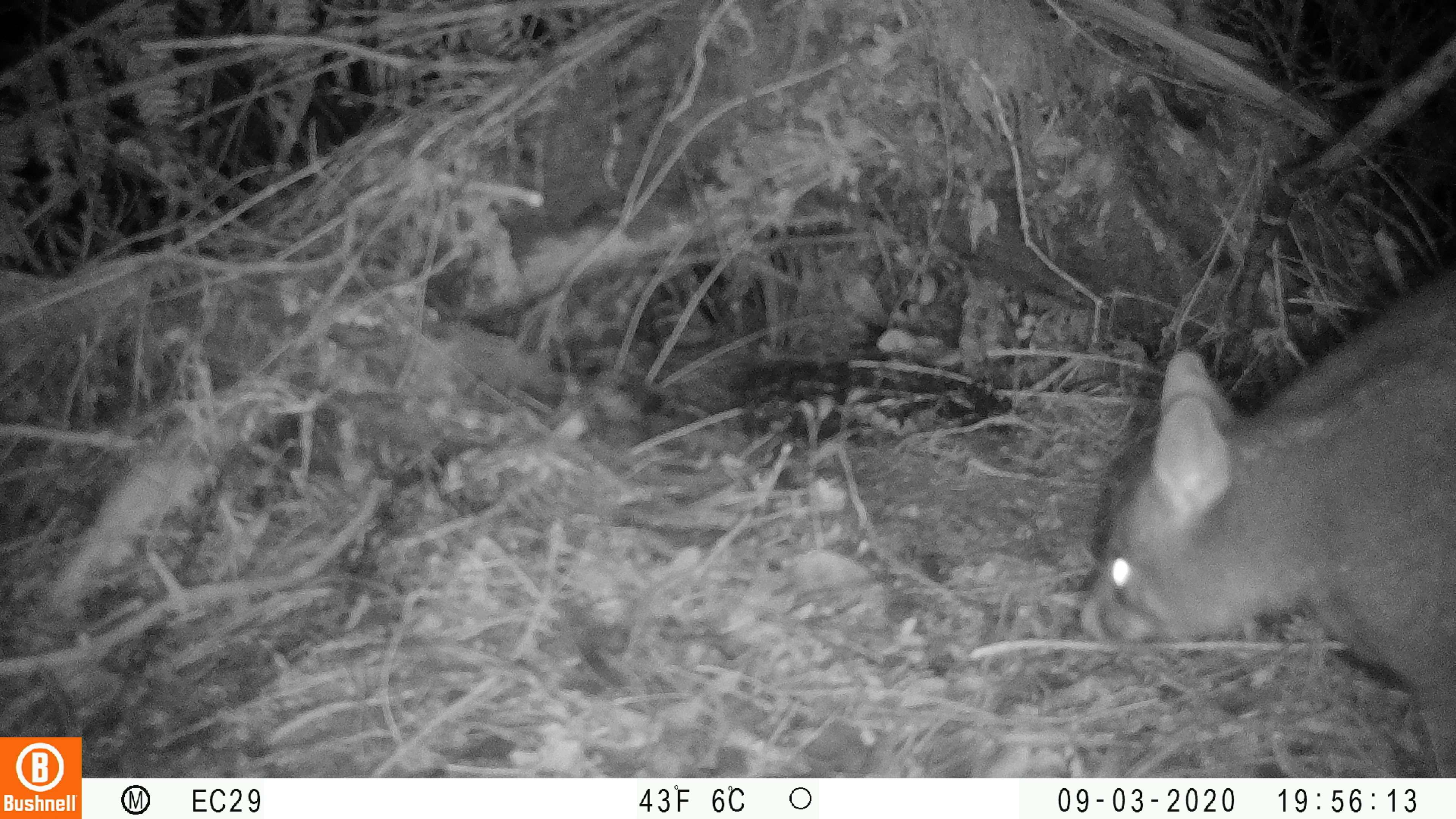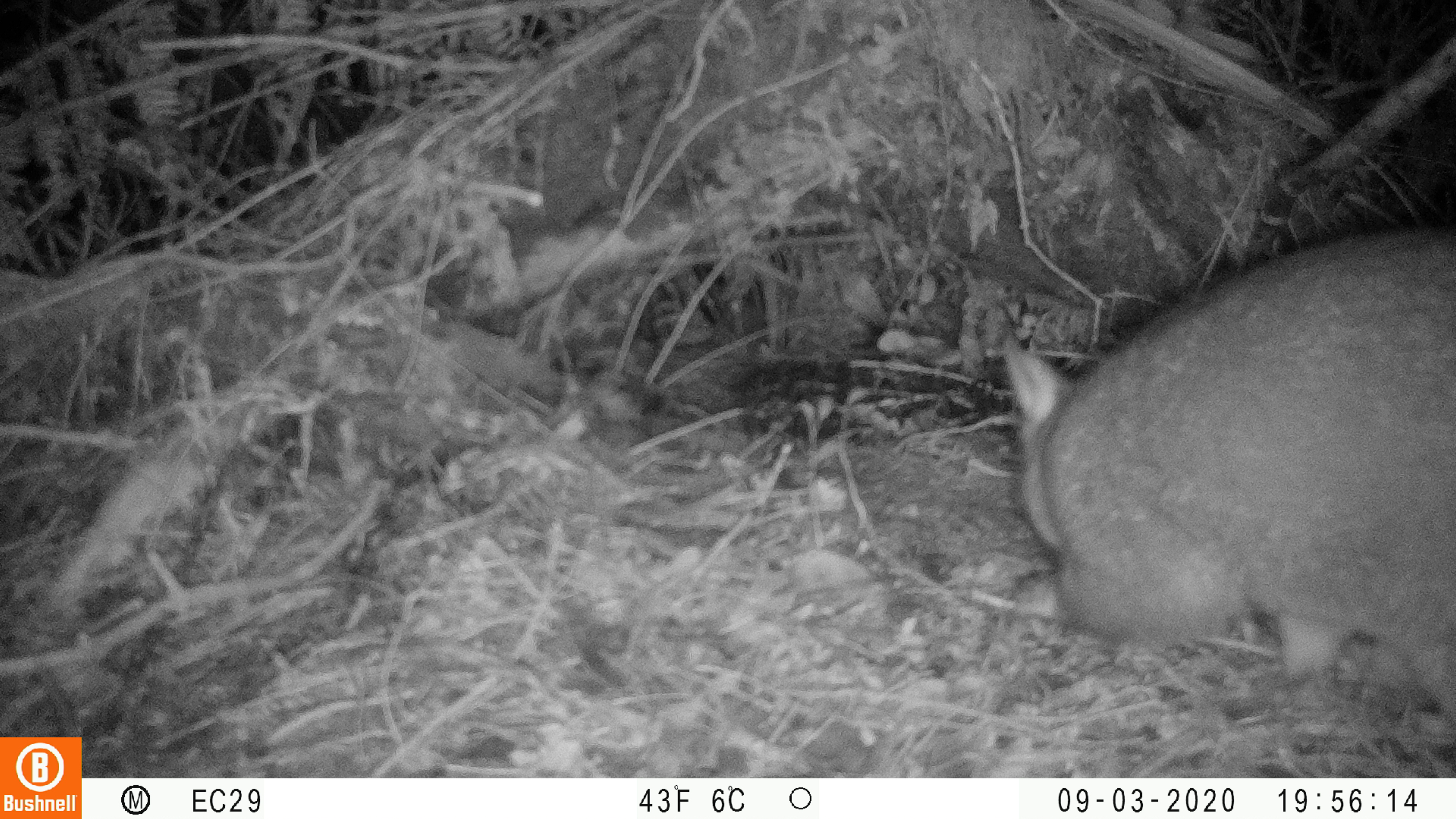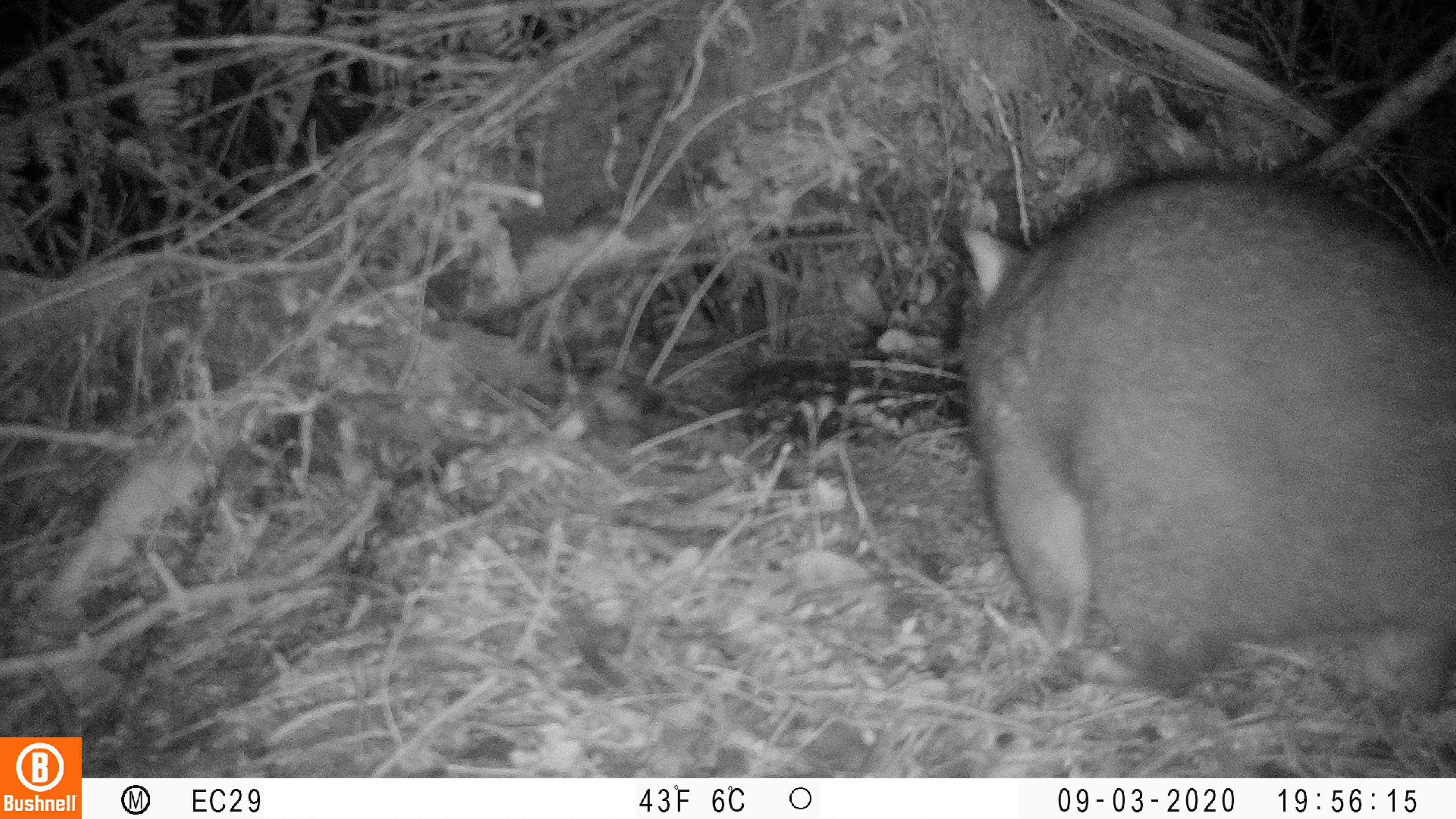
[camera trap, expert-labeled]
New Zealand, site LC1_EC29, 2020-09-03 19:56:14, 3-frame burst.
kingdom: Animalia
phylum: Chordata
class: Mammalia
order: Diprotodontia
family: Phalangeridae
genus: Trichosurus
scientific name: Trichosurus vulpecula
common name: common brushtail possum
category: possum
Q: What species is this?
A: Possum (common brushtail possum) (Trichosurus vulpecula).